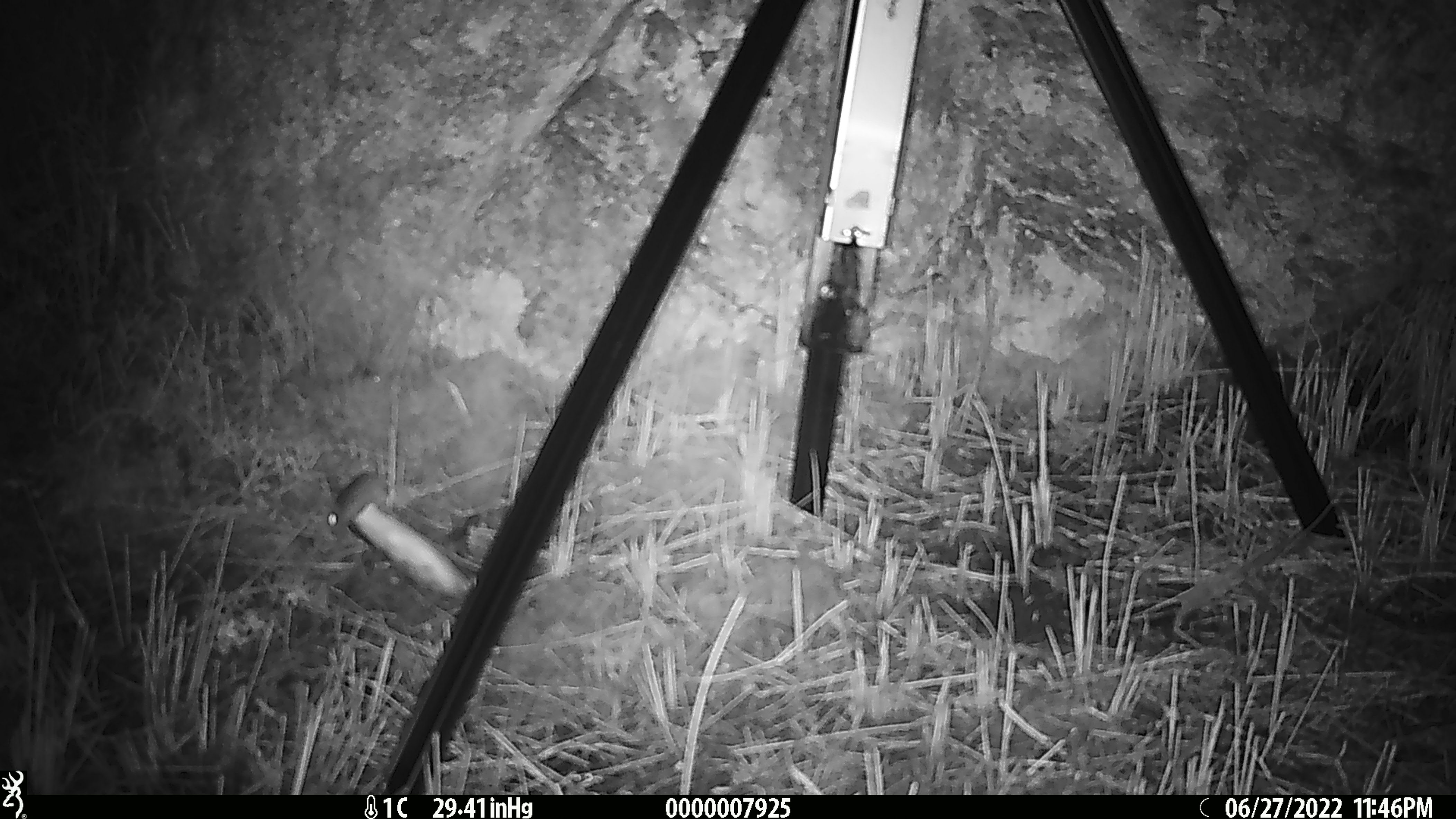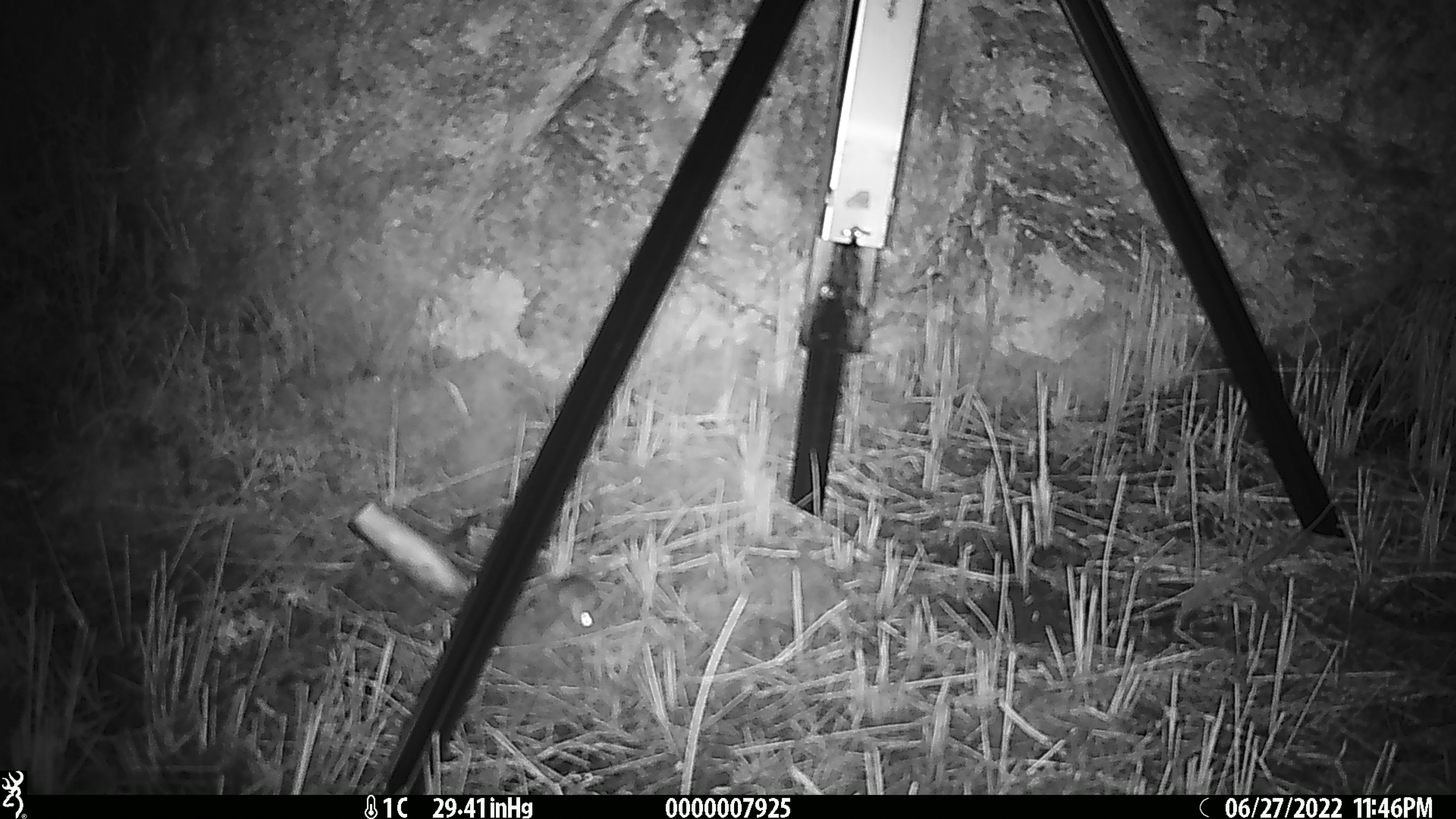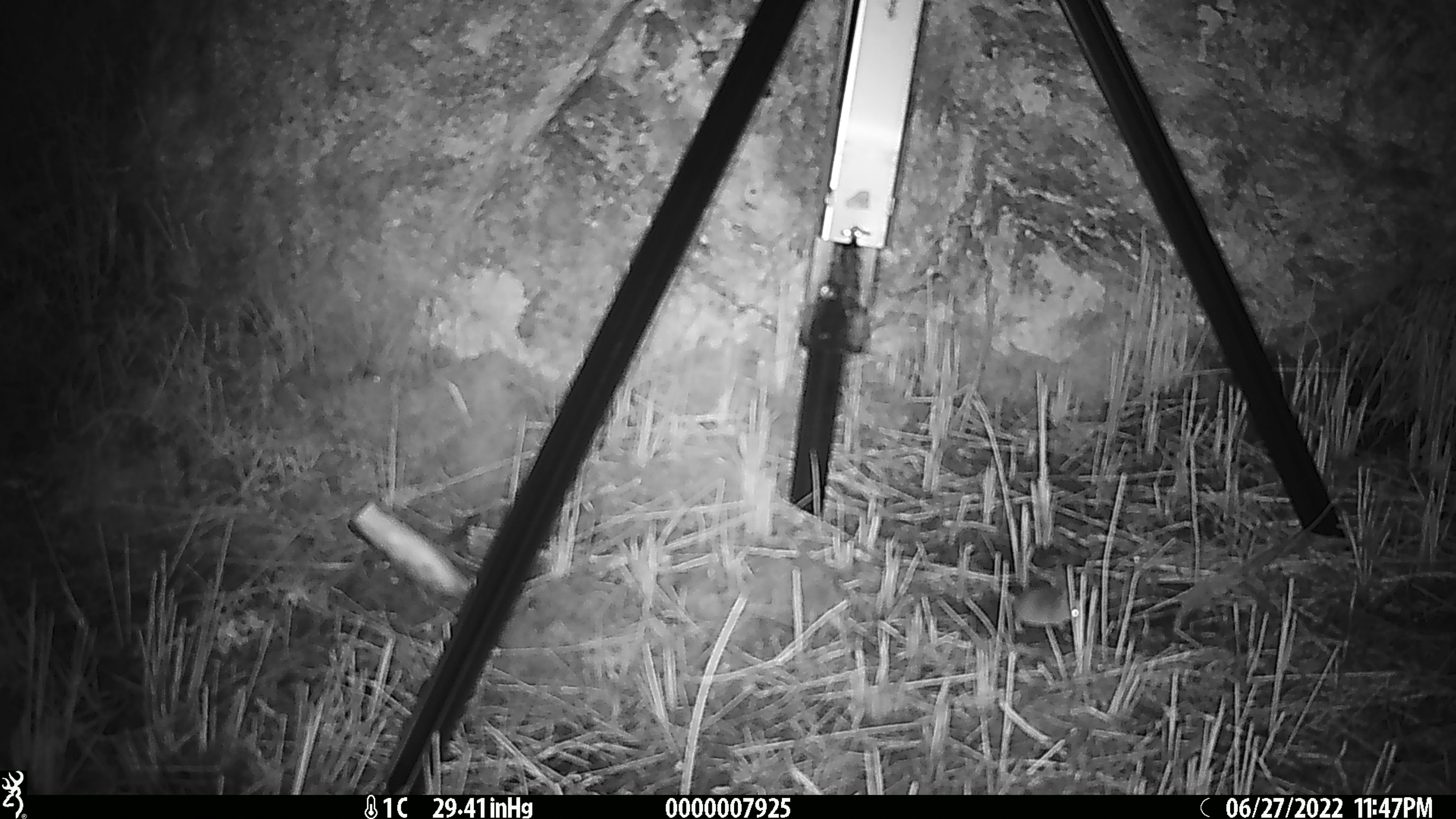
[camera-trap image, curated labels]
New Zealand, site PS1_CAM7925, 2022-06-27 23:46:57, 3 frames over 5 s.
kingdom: Animalia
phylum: Chordata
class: Mammalia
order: Rodentia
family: Muridae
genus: Mus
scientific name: Mus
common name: mouse